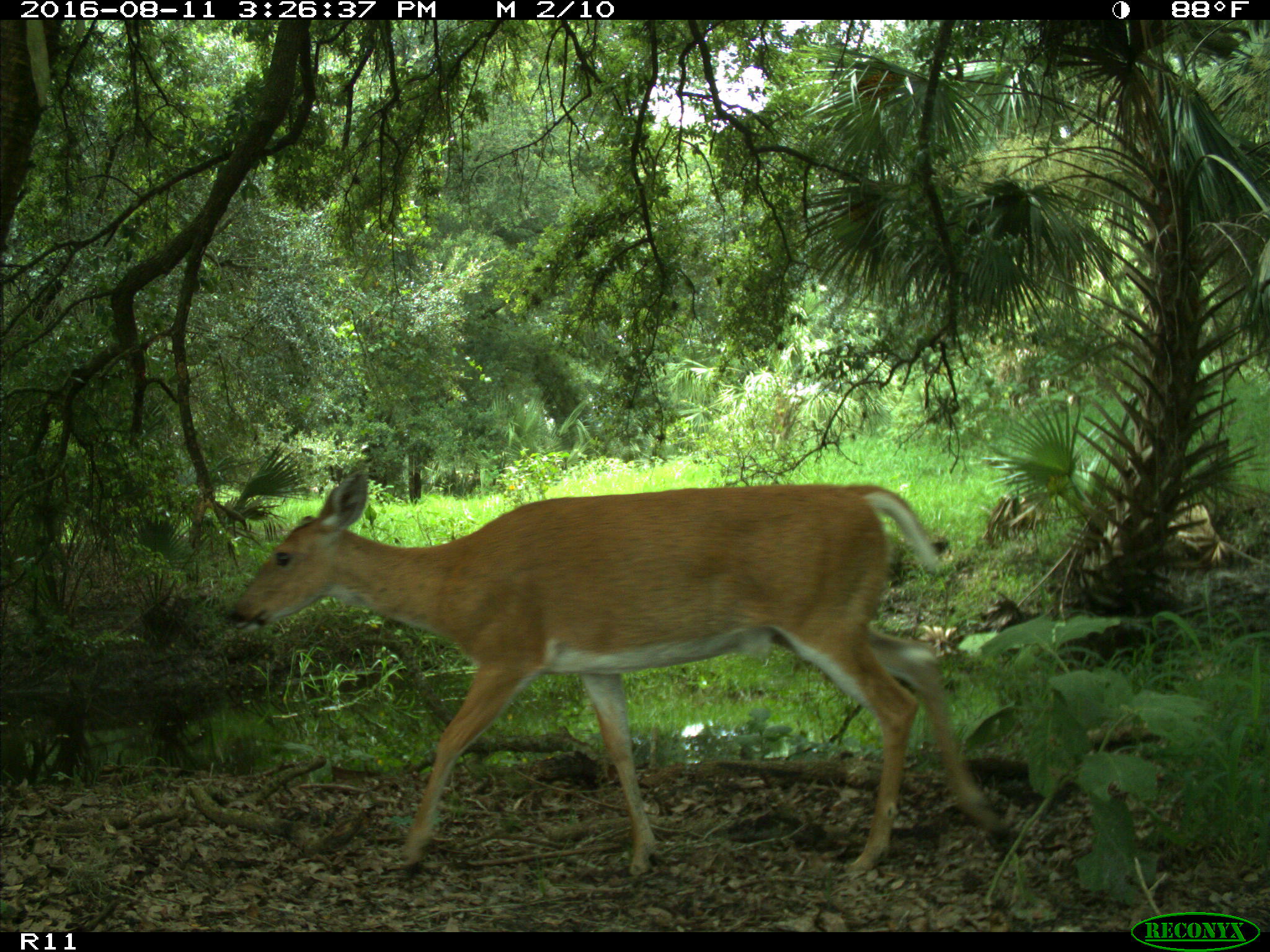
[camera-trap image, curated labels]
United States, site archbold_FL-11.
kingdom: Animalia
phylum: Chordata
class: Mammalia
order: Artiodactyla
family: Cervidae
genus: Odocoileus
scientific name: Odocoileus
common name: deer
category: unidentified deer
Unidentified deer (deer) (Odocoileus).